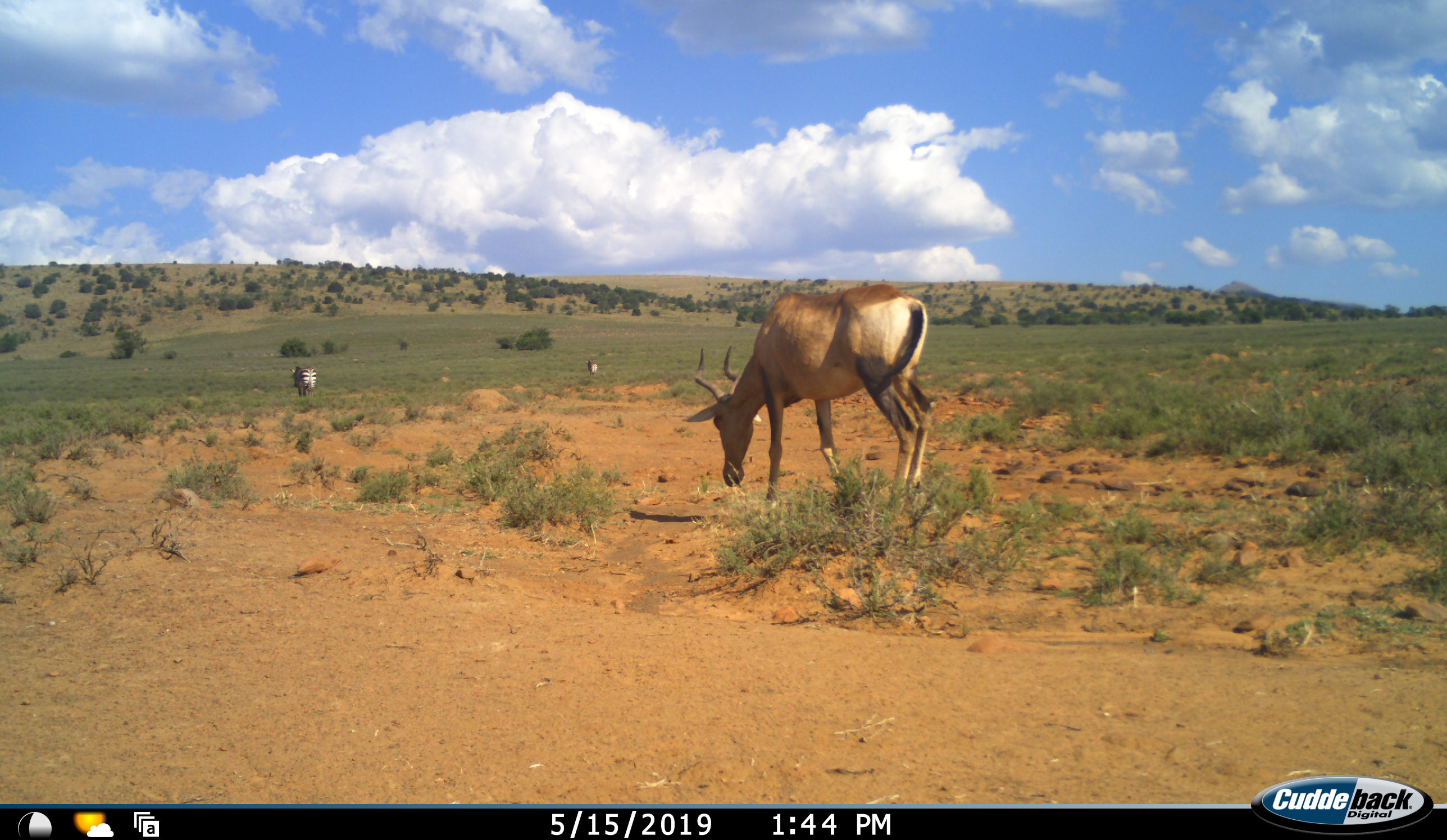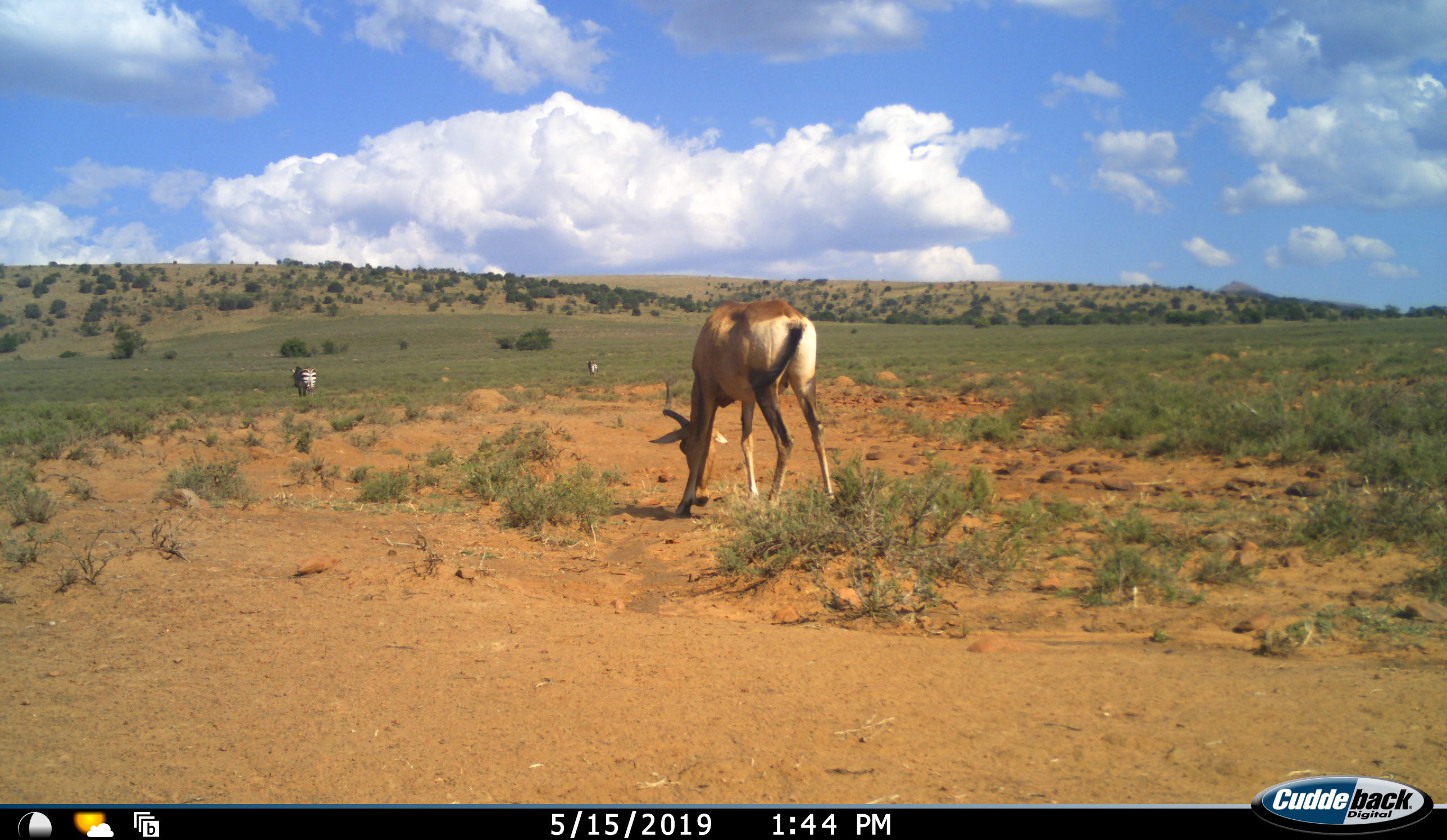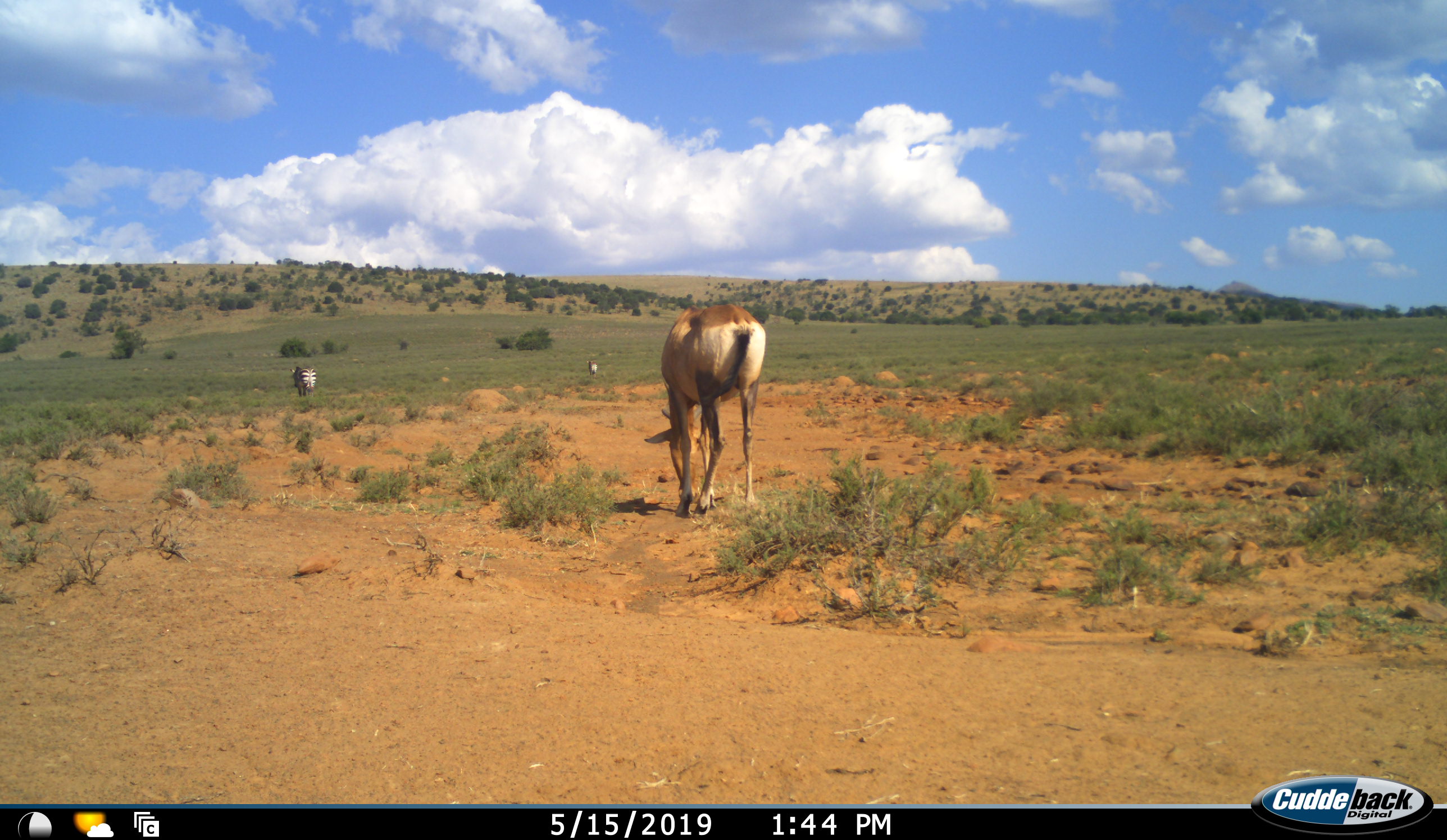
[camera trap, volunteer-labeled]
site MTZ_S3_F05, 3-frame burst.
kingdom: Animalia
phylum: Chordata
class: Mammalia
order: Artiodactyla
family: Bovidae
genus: Alcelaphus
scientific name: Alcelaphus buselaphus caama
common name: red hartebeest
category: hartebeestred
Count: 1.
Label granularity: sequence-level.